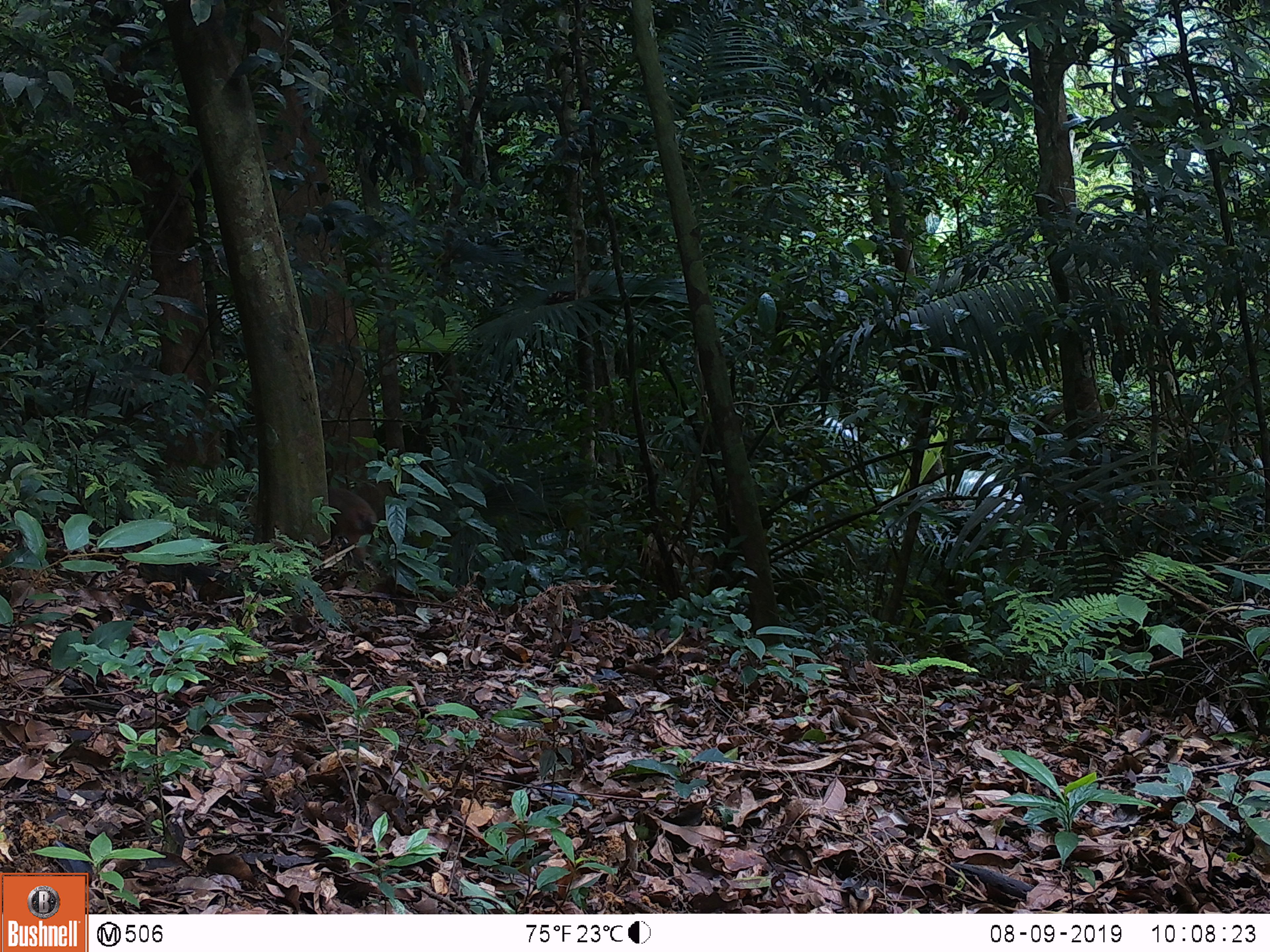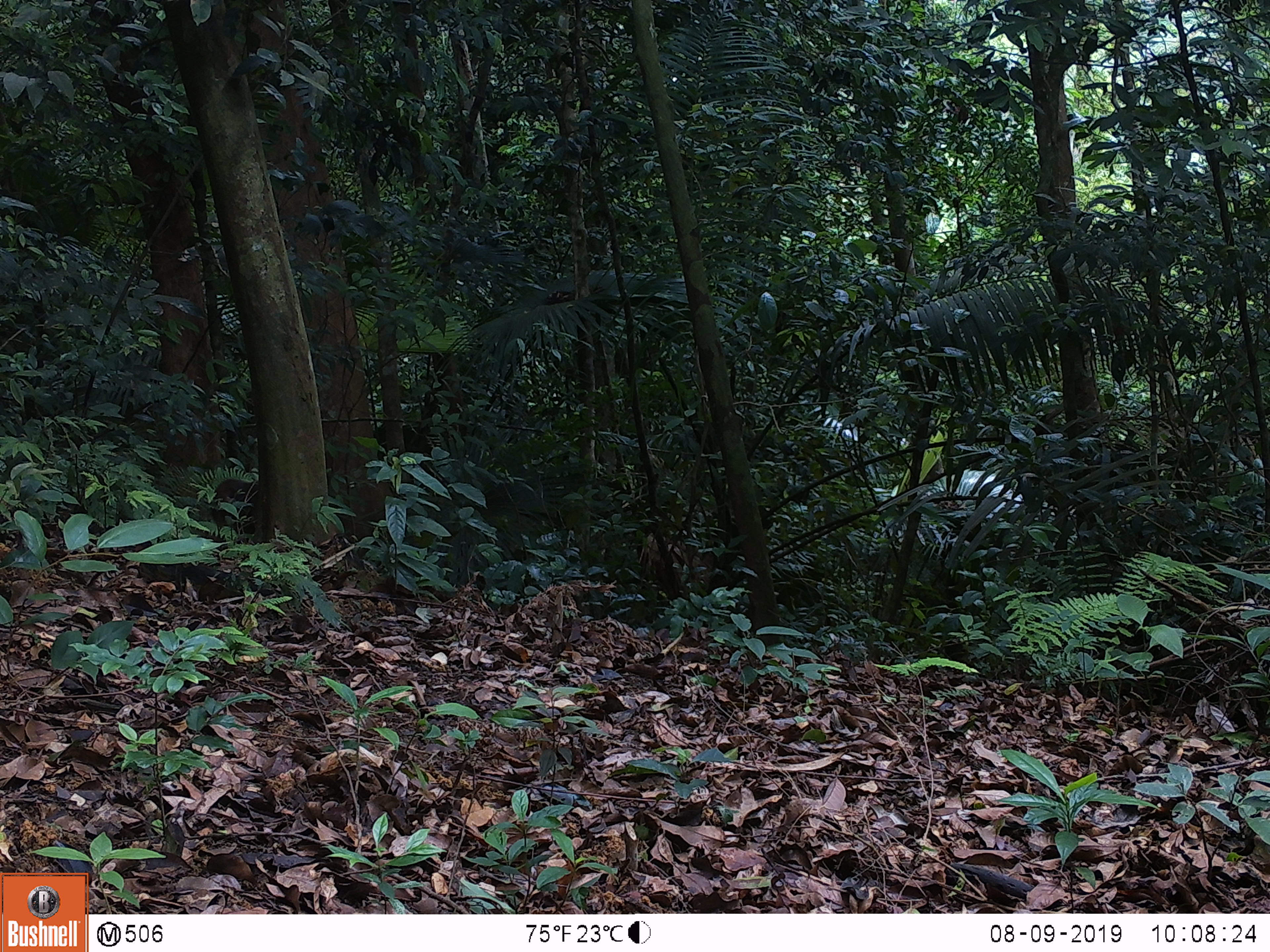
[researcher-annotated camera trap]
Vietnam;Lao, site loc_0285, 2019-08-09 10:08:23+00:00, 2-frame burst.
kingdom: Animalia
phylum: Chordata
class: Mammalia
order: Primates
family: Cercopithecidae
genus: Macaca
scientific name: Macaca arctoides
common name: stump-tailed macaque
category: stump tailed macaque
Stump tailed macaque (stump-tailed macaque) (Macaca arctoides). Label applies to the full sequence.